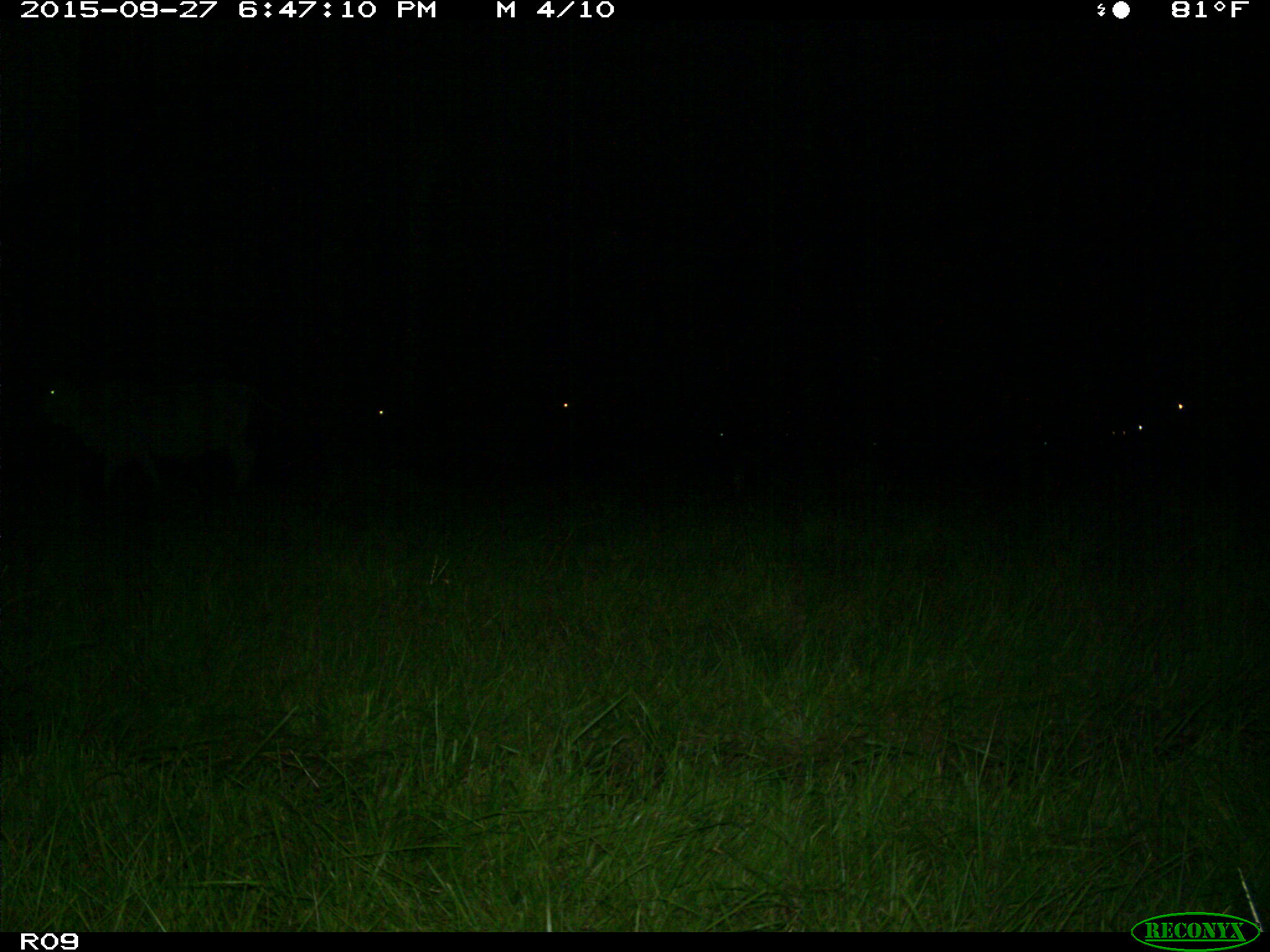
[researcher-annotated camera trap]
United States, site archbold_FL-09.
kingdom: Animalia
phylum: Chordata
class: Mammalia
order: Artiodactyla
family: Bovidae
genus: Bos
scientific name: Bos taurus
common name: domestic cow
Bos taurus (domestic cow).